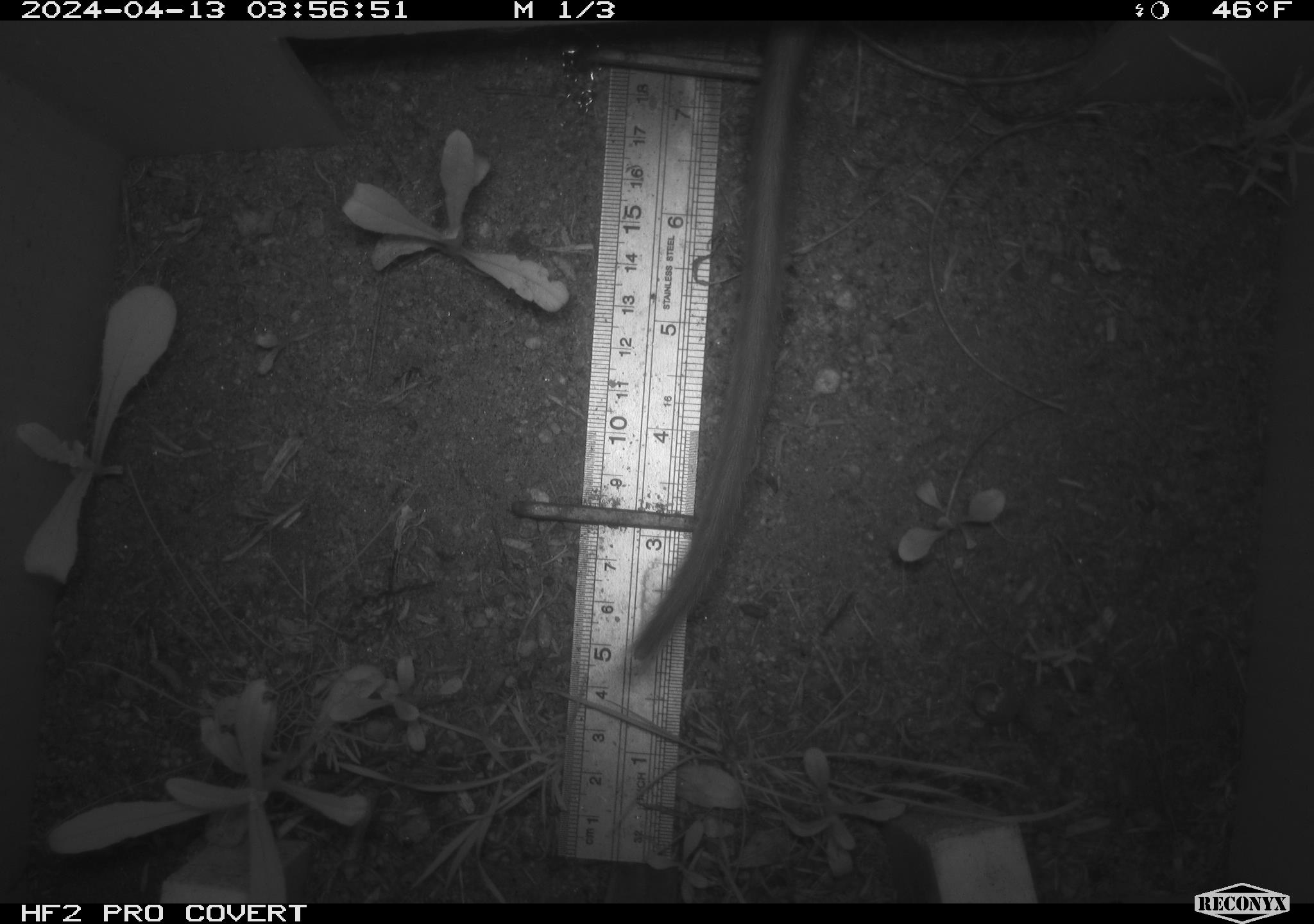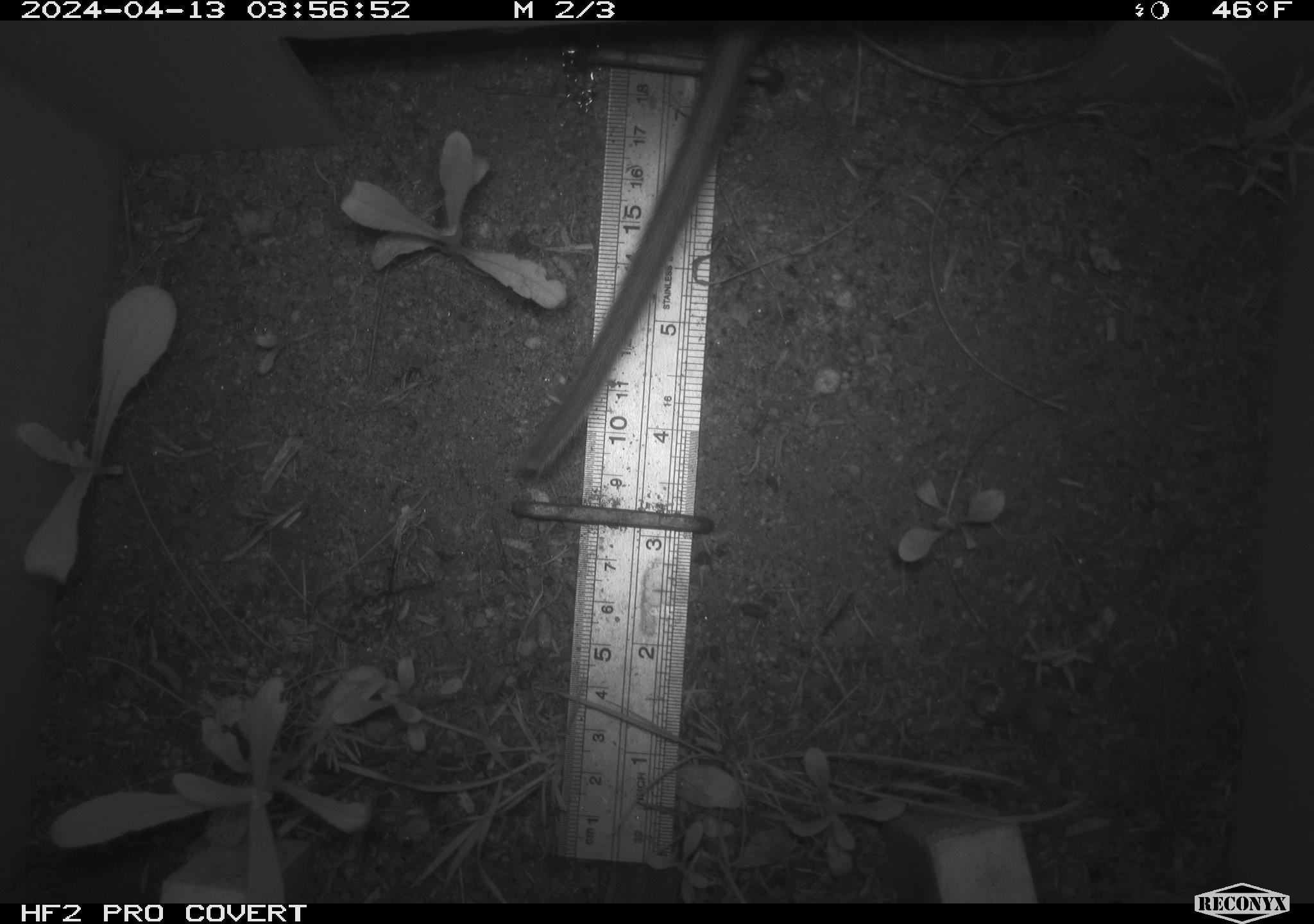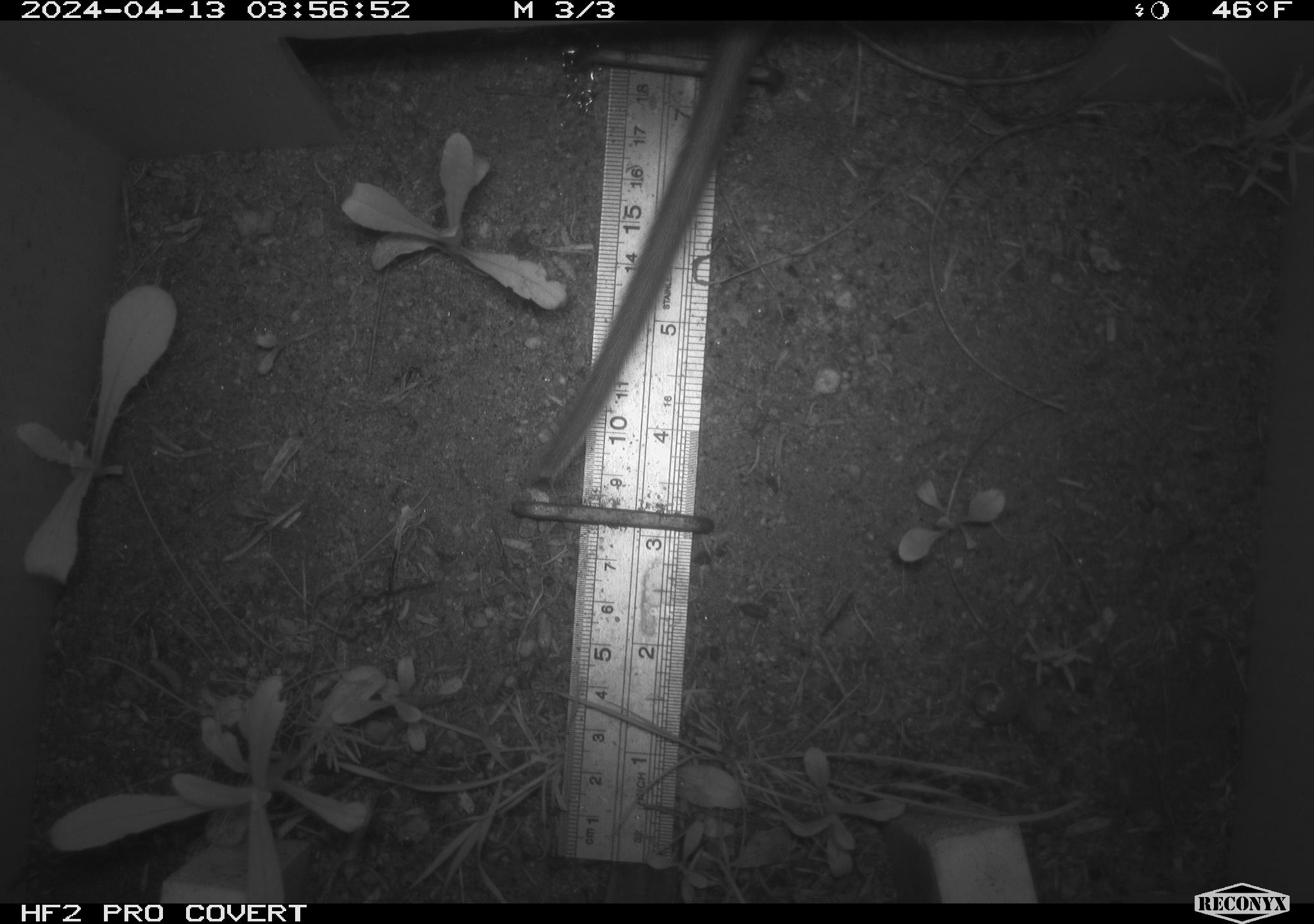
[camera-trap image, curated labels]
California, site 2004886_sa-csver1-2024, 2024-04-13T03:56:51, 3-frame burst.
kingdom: Animalia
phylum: Chordata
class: Mammalia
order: Rodentia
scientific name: Rodentia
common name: rodent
Rodent (Rodentia).